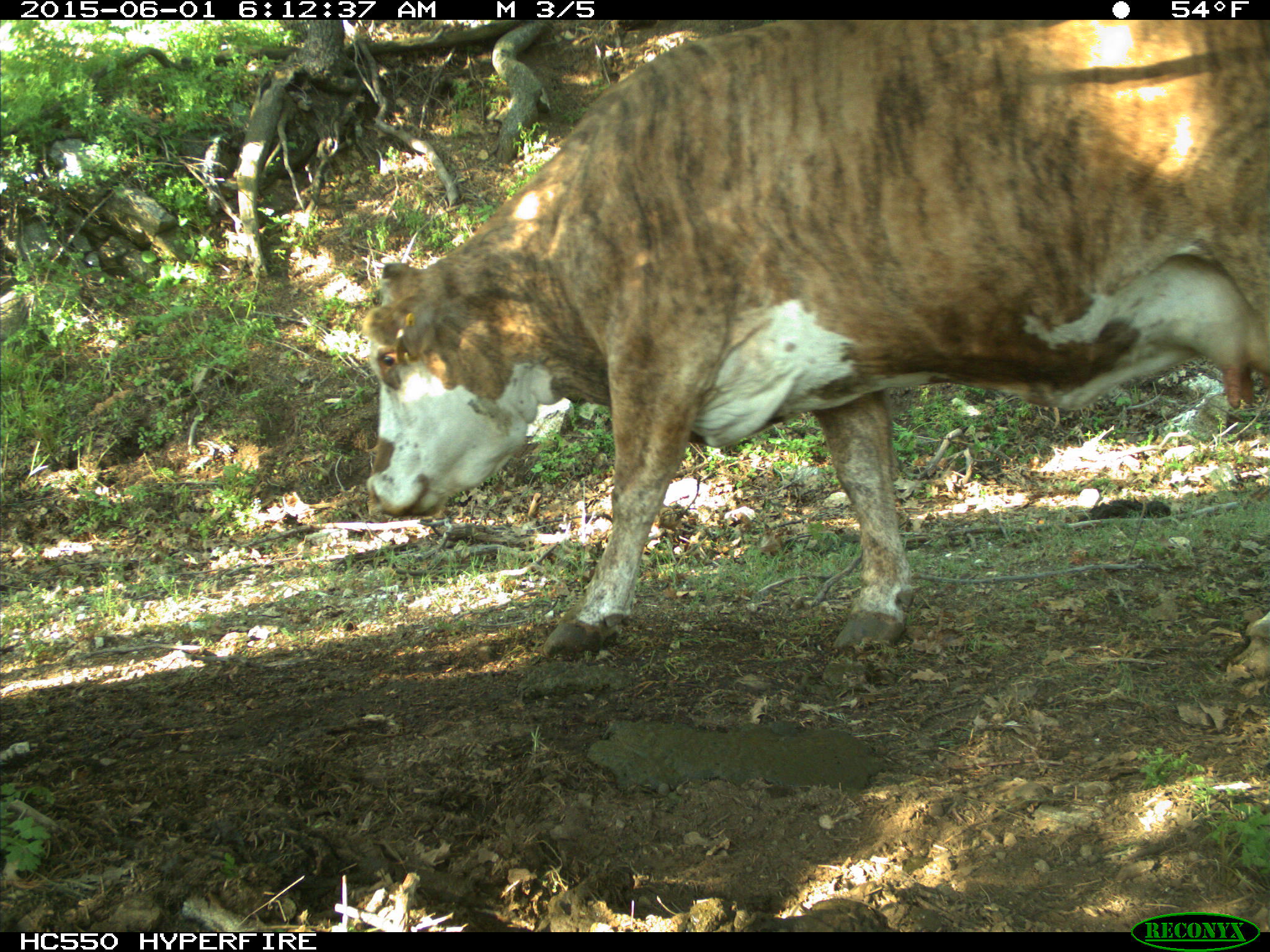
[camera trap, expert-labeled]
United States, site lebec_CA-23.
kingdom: Animalia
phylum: Chordata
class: Mammalia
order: Artiodactyla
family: Bovidae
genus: Bos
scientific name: Bos taurus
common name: domestic cow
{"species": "Bos taurus (domestic cow)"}